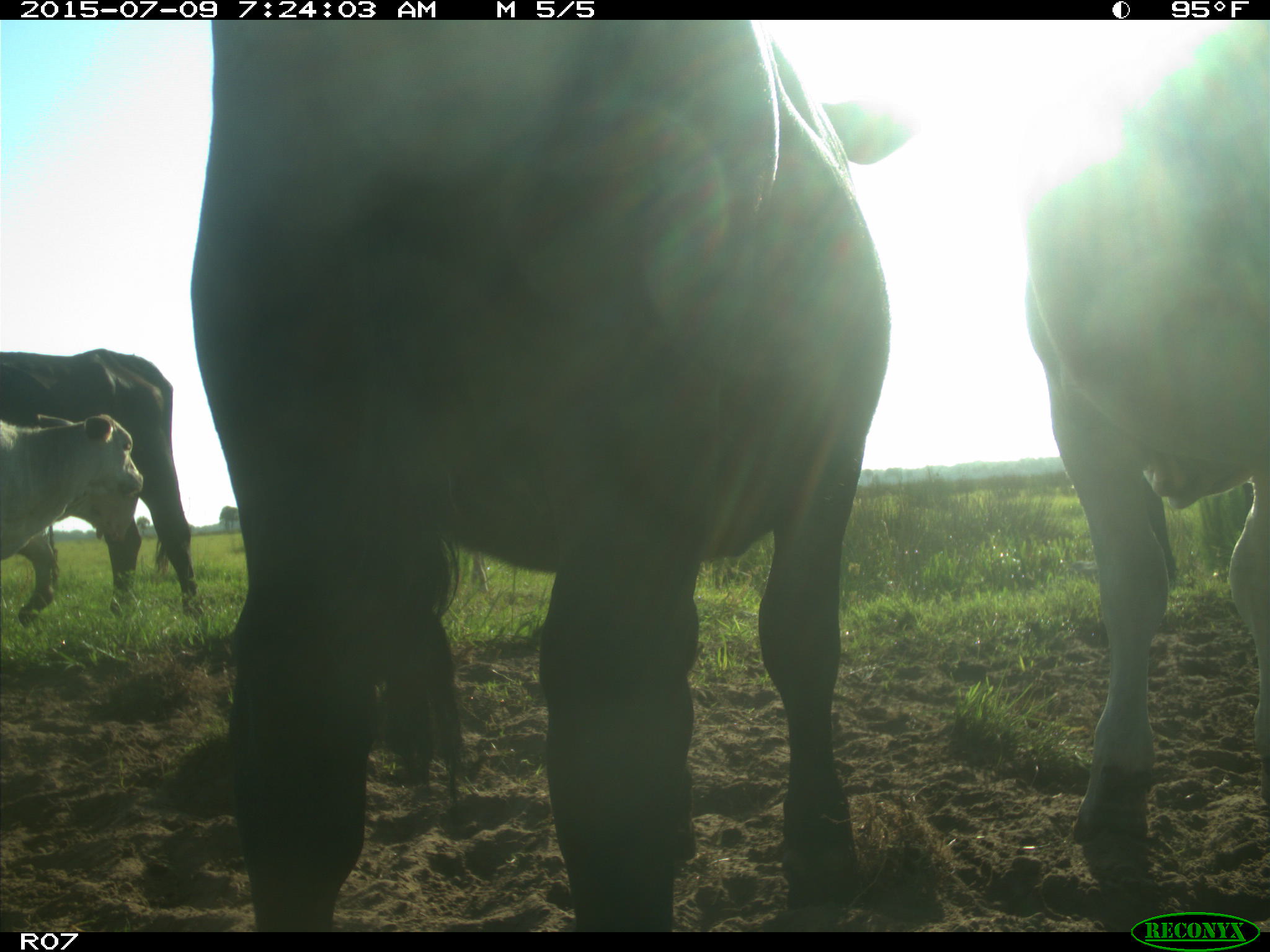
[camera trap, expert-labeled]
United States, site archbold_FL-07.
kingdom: Animalia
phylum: Chordata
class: Mammalia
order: Artiodactyla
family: Bovidae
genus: Bos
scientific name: Bos taurus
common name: domestic cow